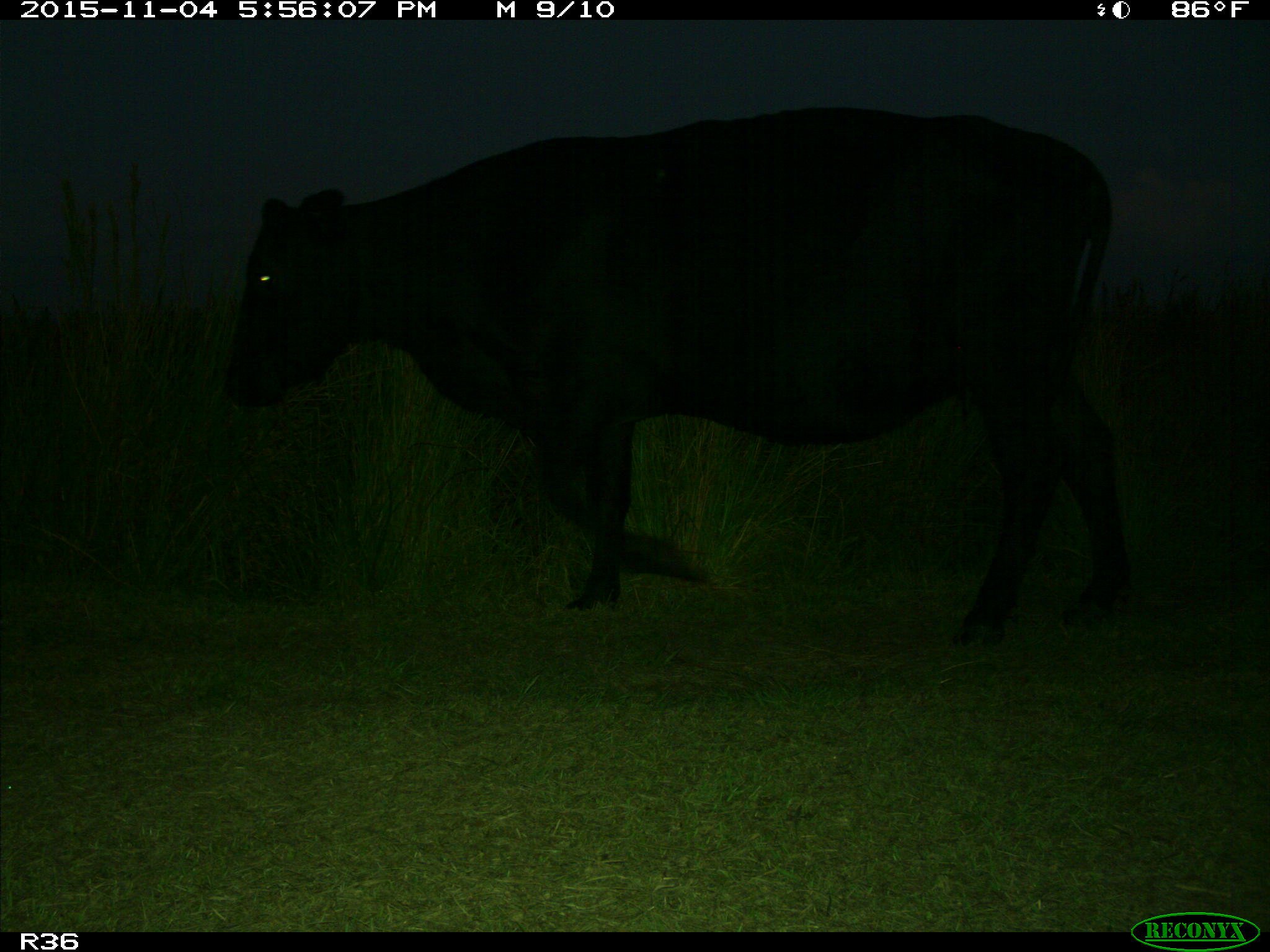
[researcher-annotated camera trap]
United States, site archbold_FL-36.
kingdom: Animalia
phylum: Chordata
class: Mammalia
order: Artiodactyla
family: Bovidae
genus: Bos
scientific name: Bos taurus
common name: domestic cow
Bos taurus (domestic cow).